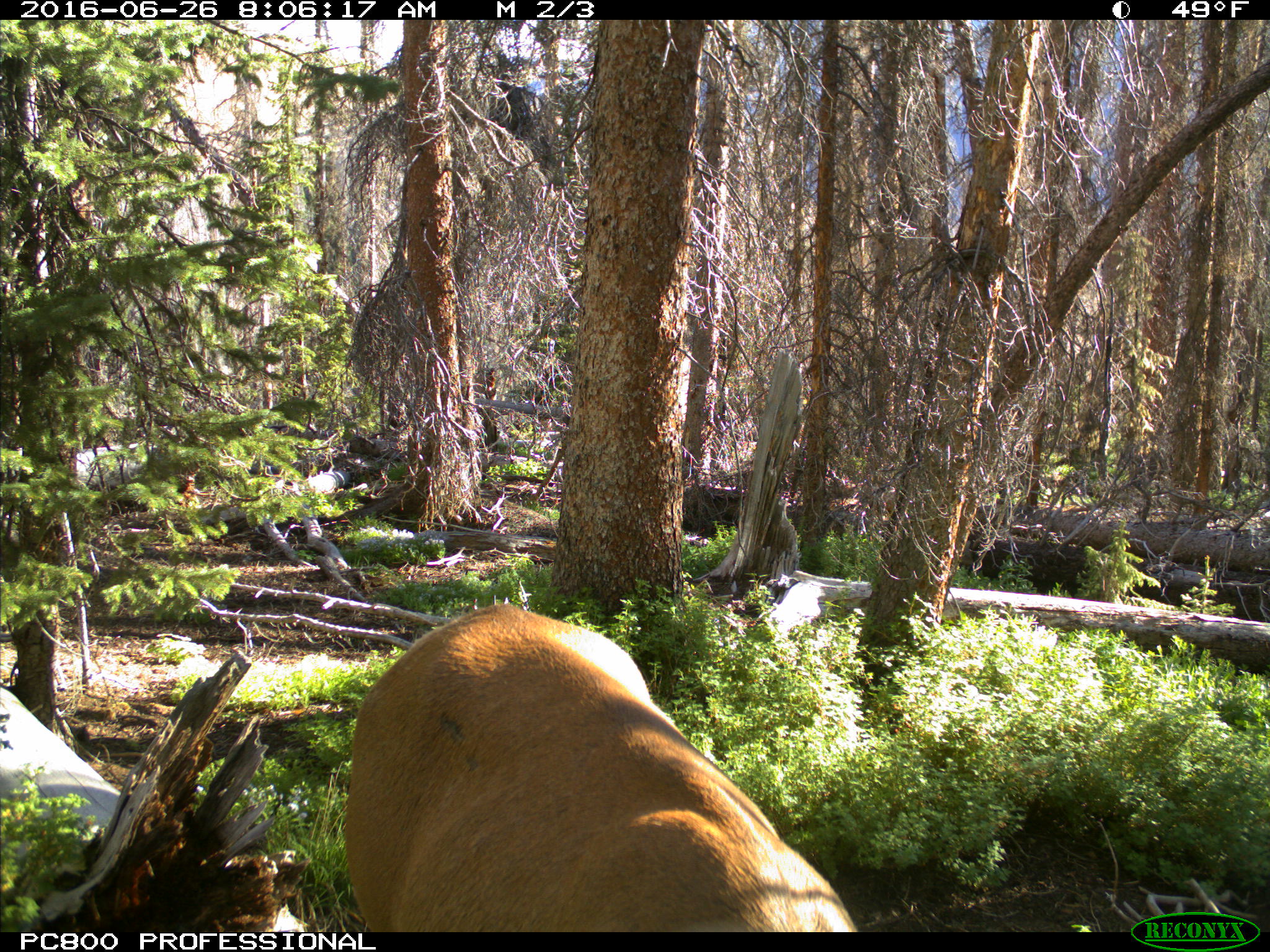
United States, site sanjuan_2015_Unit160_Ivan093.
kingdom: Animalia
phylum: Chordata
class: Mammalia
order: Artiodactyla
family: Cervidae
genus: Cervus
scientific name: Cervus elaphus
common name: red deer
Cervus elaphus (red deer).